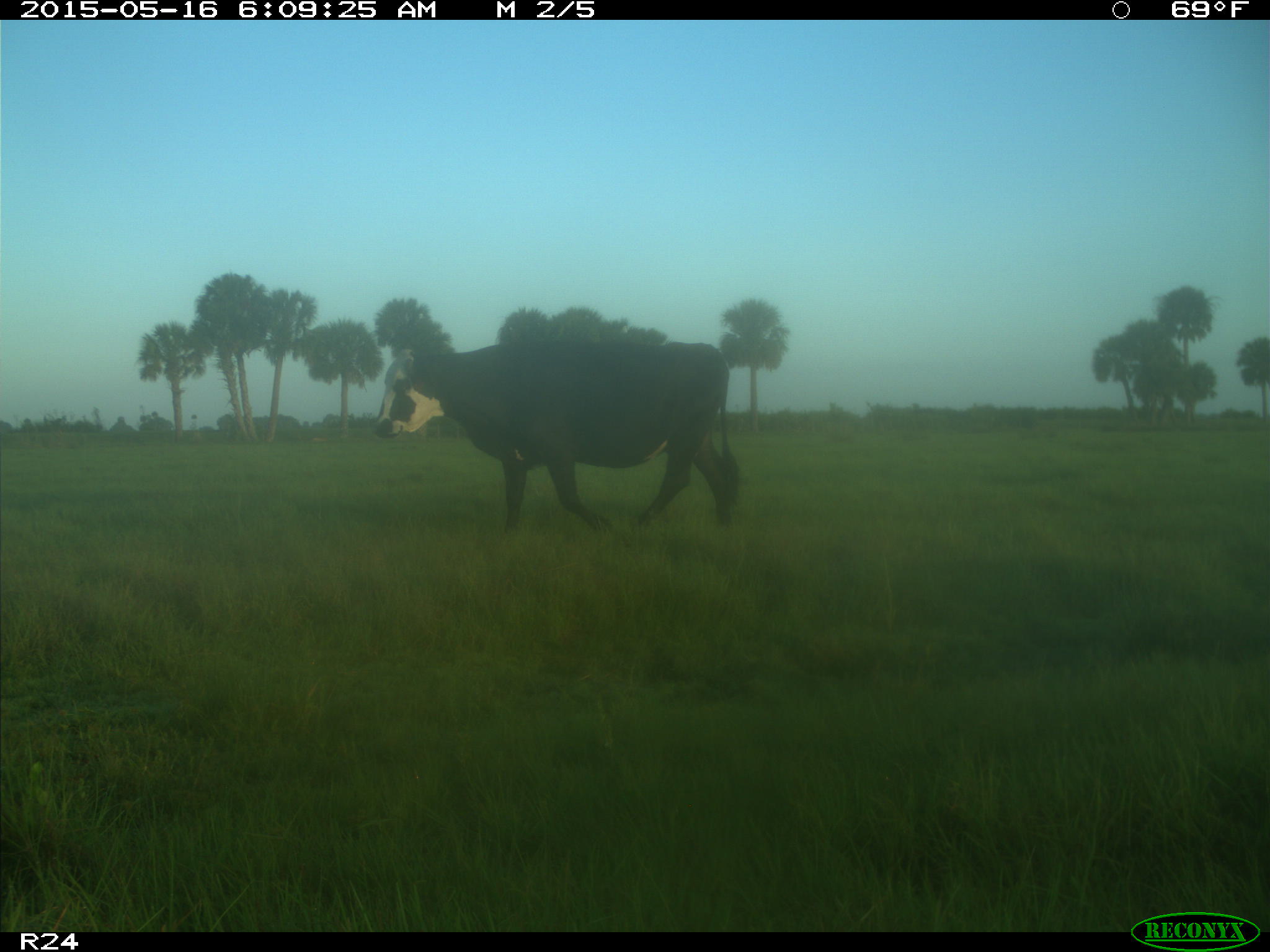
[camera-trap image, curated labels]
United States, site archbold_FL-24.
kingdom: Animalia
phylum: Chordata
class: Mammalia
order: Artiodactyla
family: Bovidae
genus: Bos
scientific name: Bos taurus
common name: domestic cow